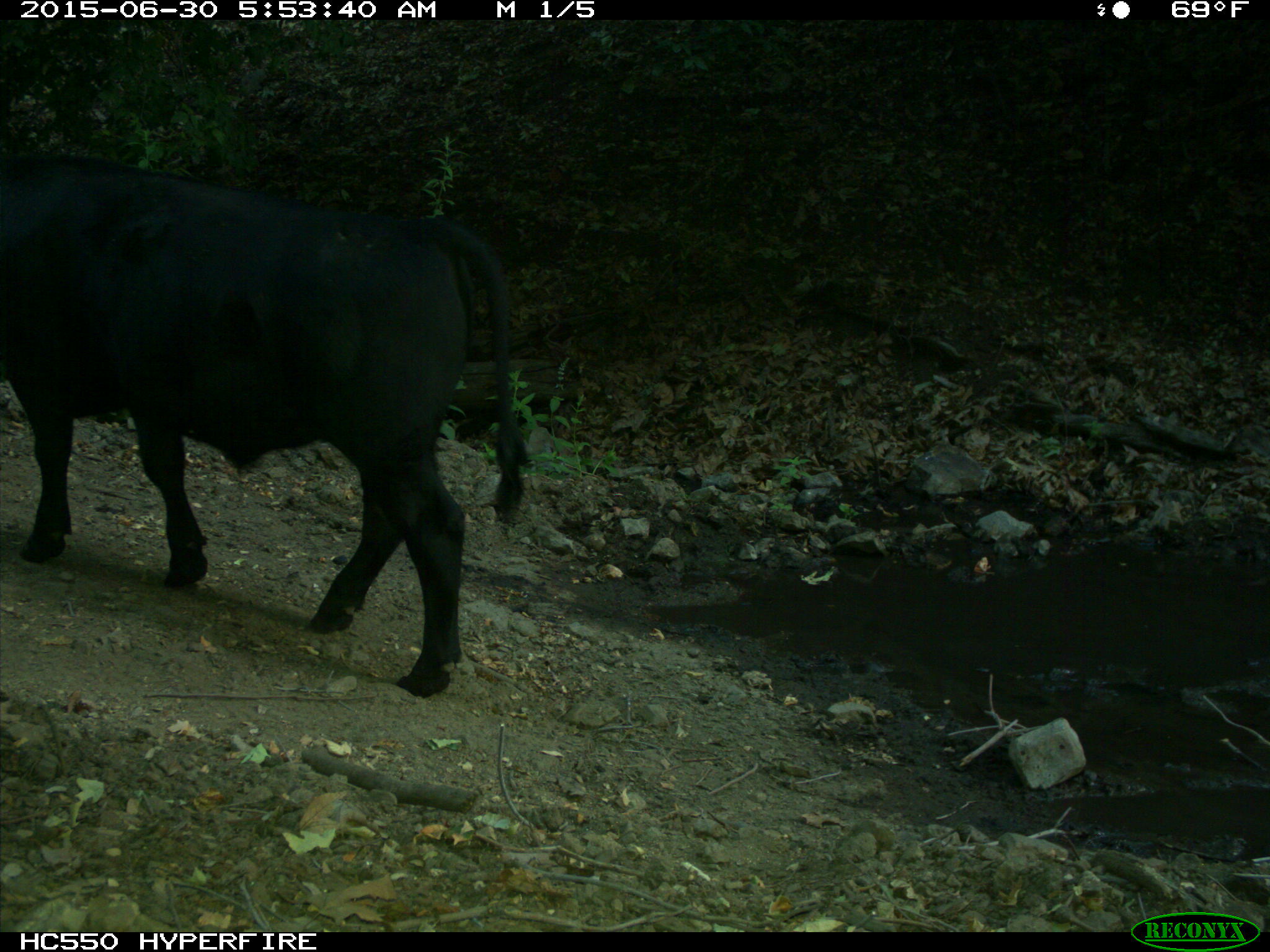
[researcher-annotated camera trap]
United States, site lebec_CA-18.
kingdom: Animalia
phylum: Chordata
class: Mammalia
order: Artiodactyla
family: Bovidae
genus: Bos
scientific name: Bos taurus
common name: domestic cow